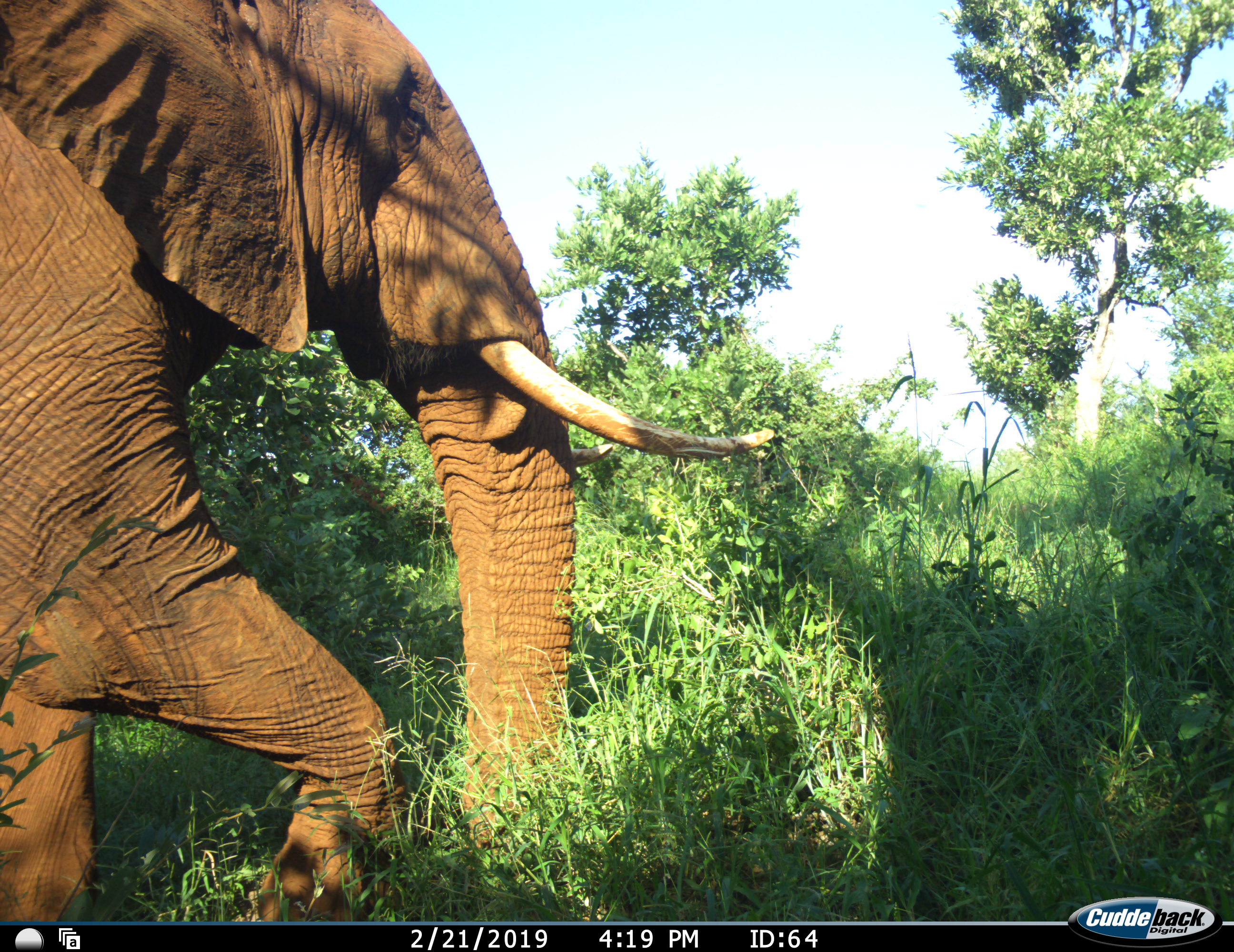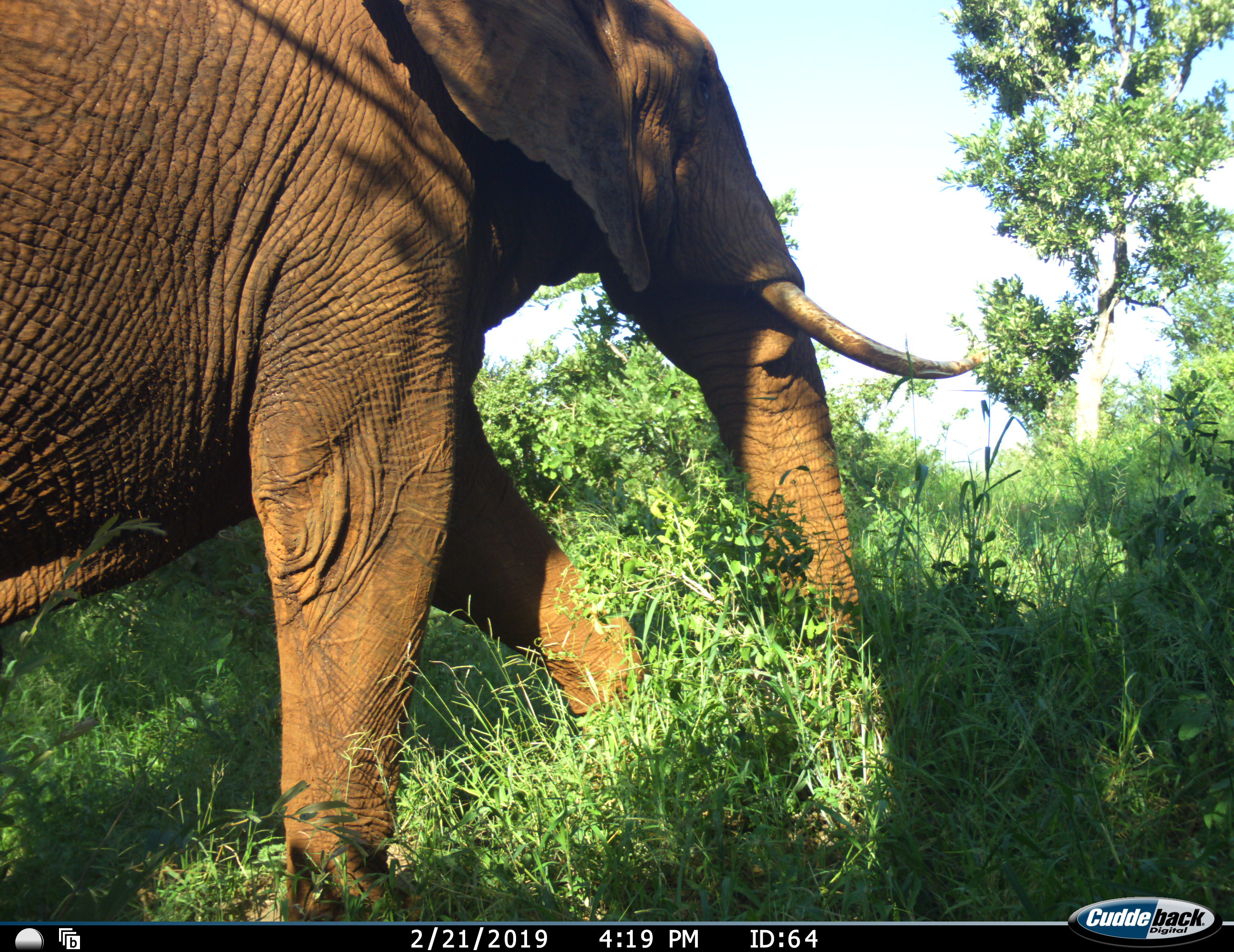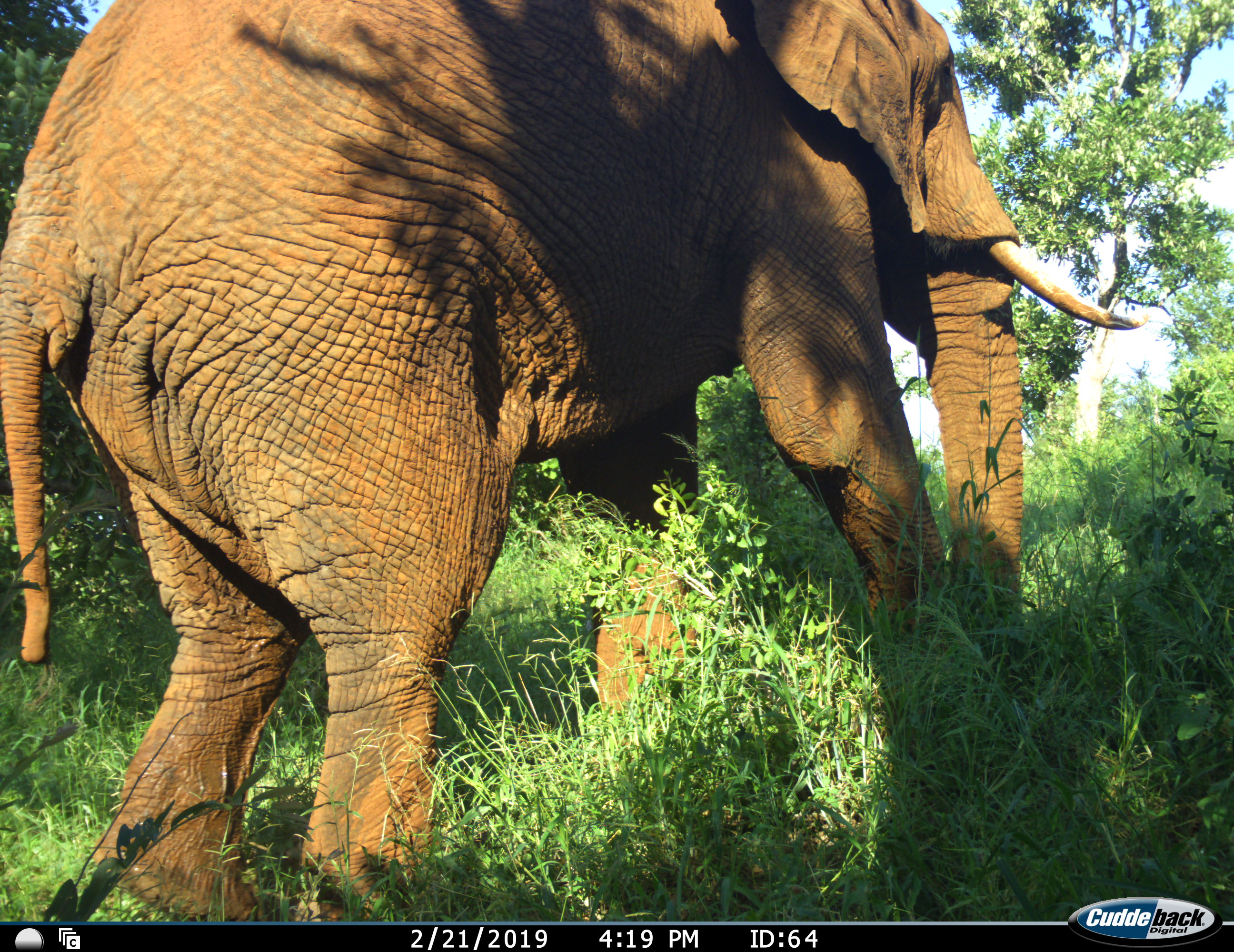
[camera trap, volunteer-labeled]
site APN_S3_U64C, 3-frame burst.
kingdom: Animalia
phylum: Chordata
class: Mammalia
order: Proboscidea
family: Elephantidae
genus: Loxodonta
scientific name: Loxodonta africana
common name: african bush elephant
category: elephant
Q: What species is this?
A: Elephant (african bush elephant) (Loxodonta africana).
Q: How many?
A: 1.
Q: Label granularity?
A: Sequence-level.